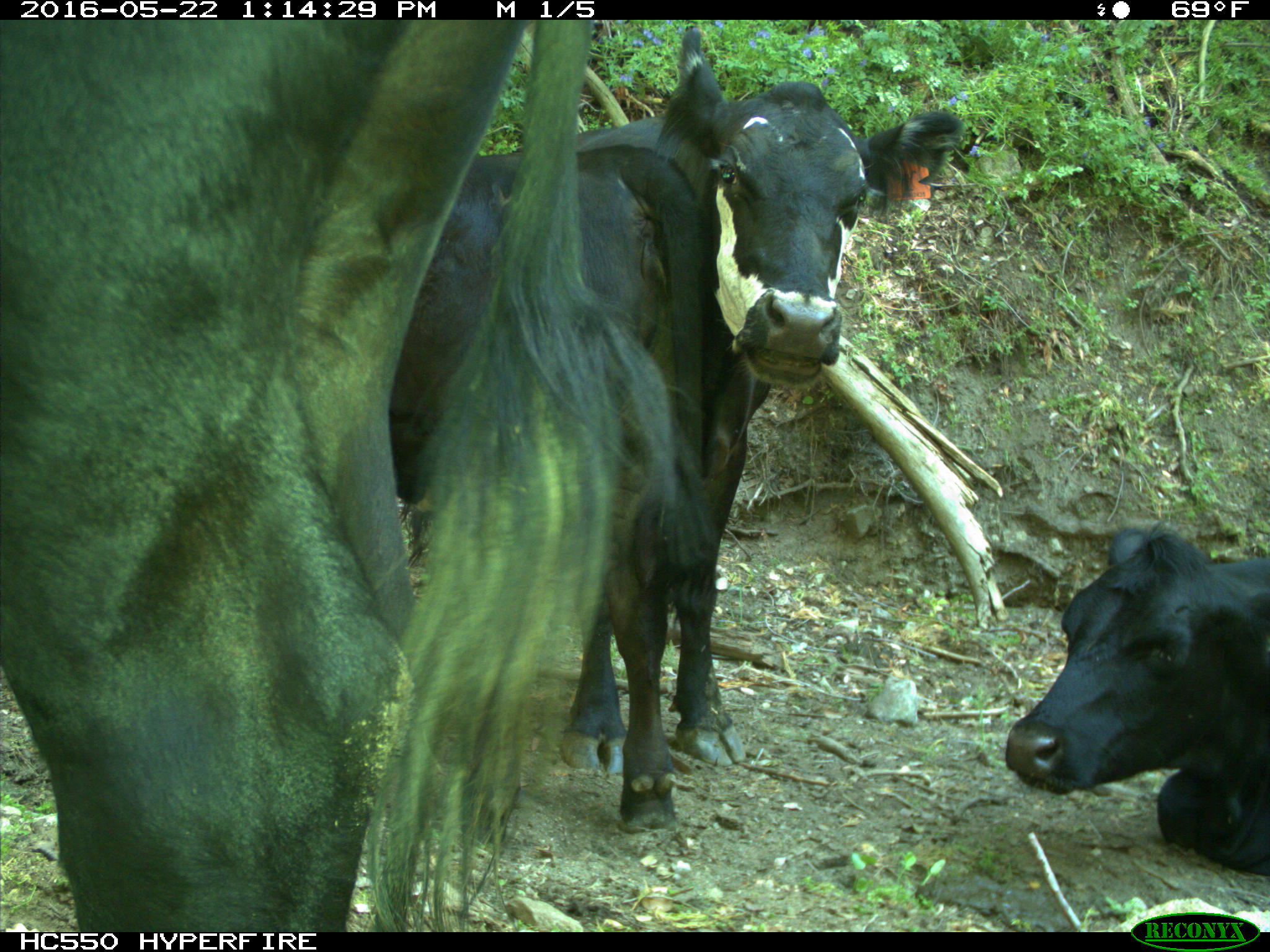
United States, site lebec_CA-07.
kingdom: Animalia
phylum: Chordata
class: Mammalia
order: Artiodactyla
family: Bovidae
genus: Bos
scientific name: Bos taurus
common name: domestic cow